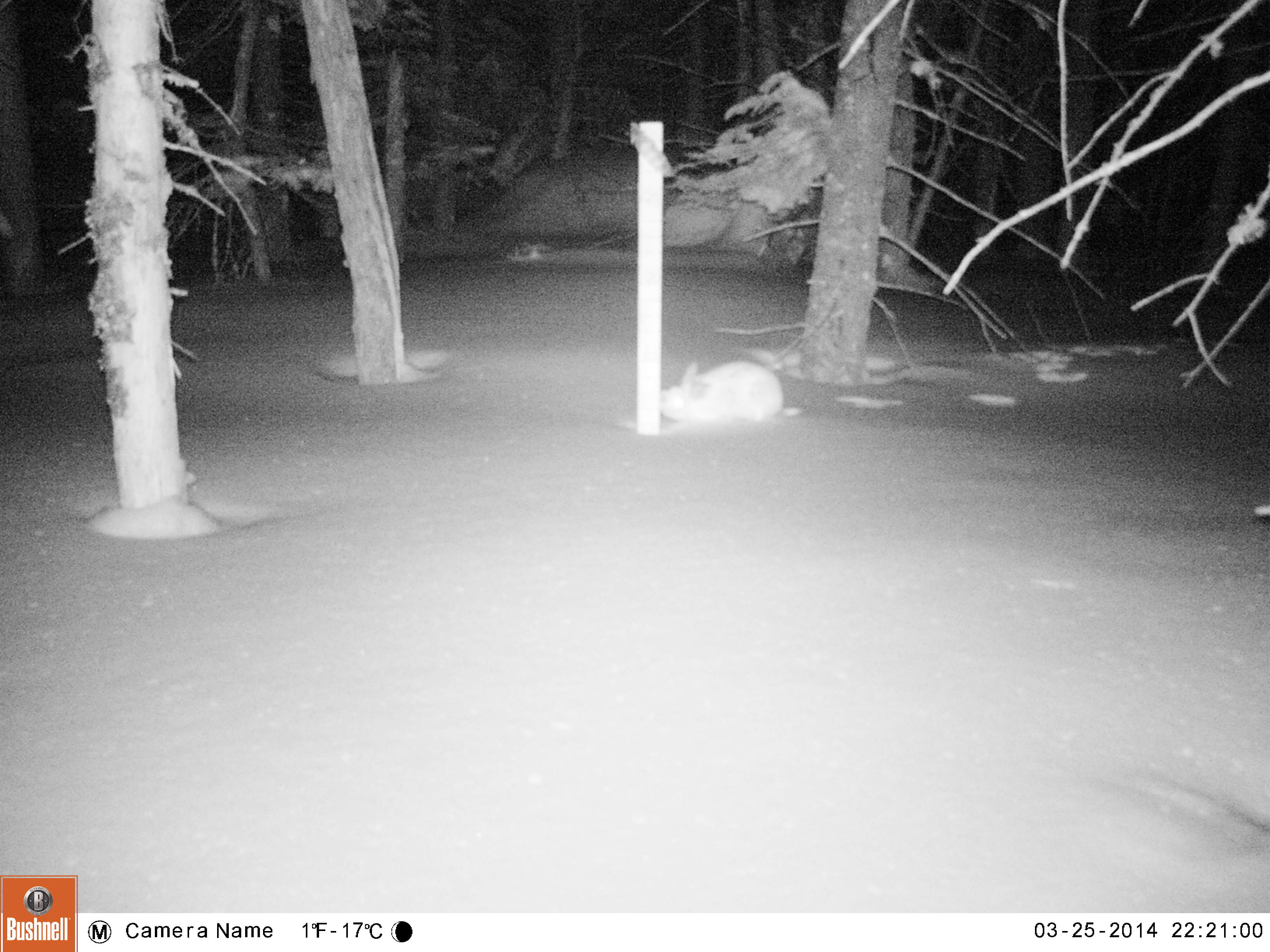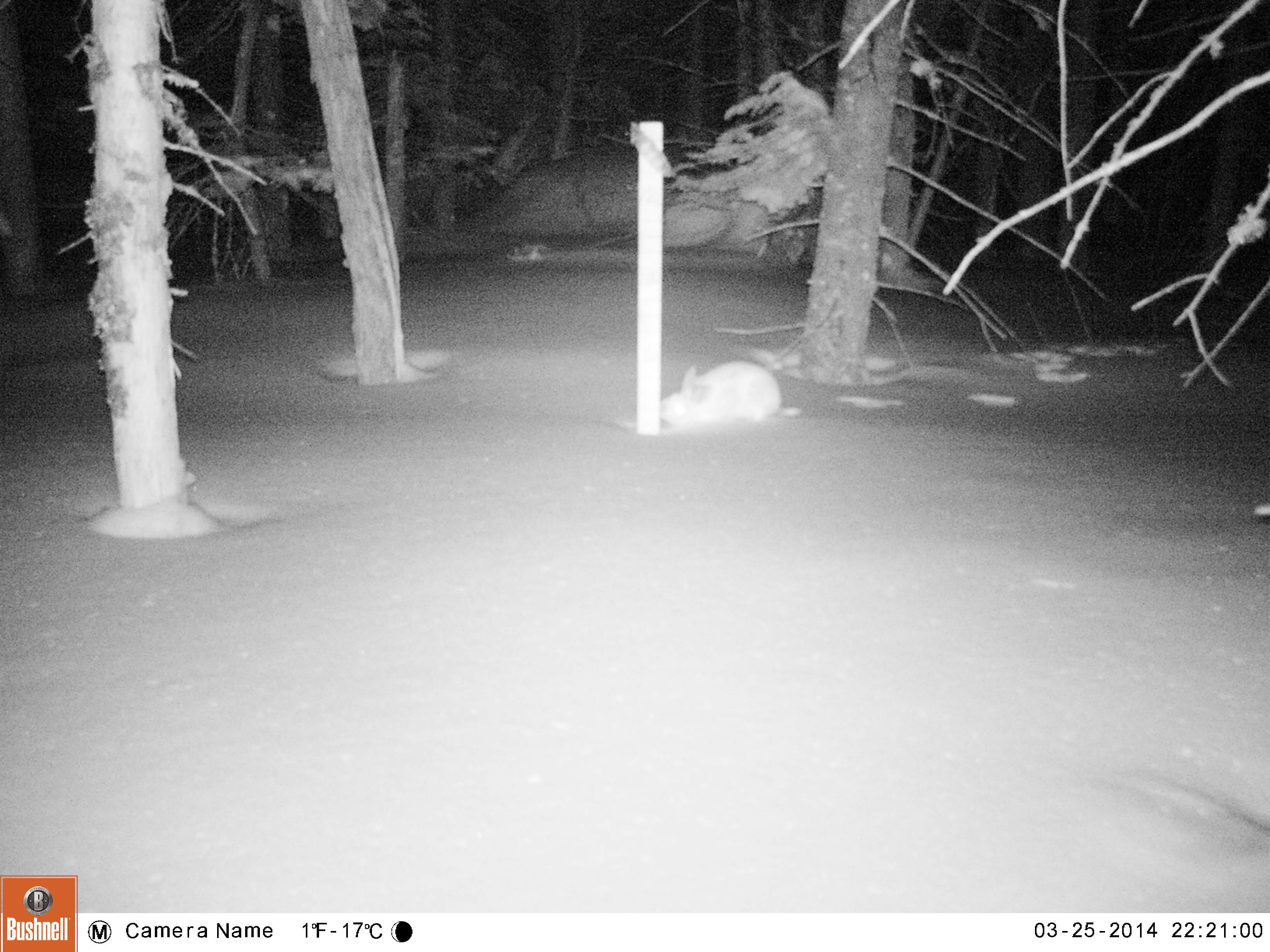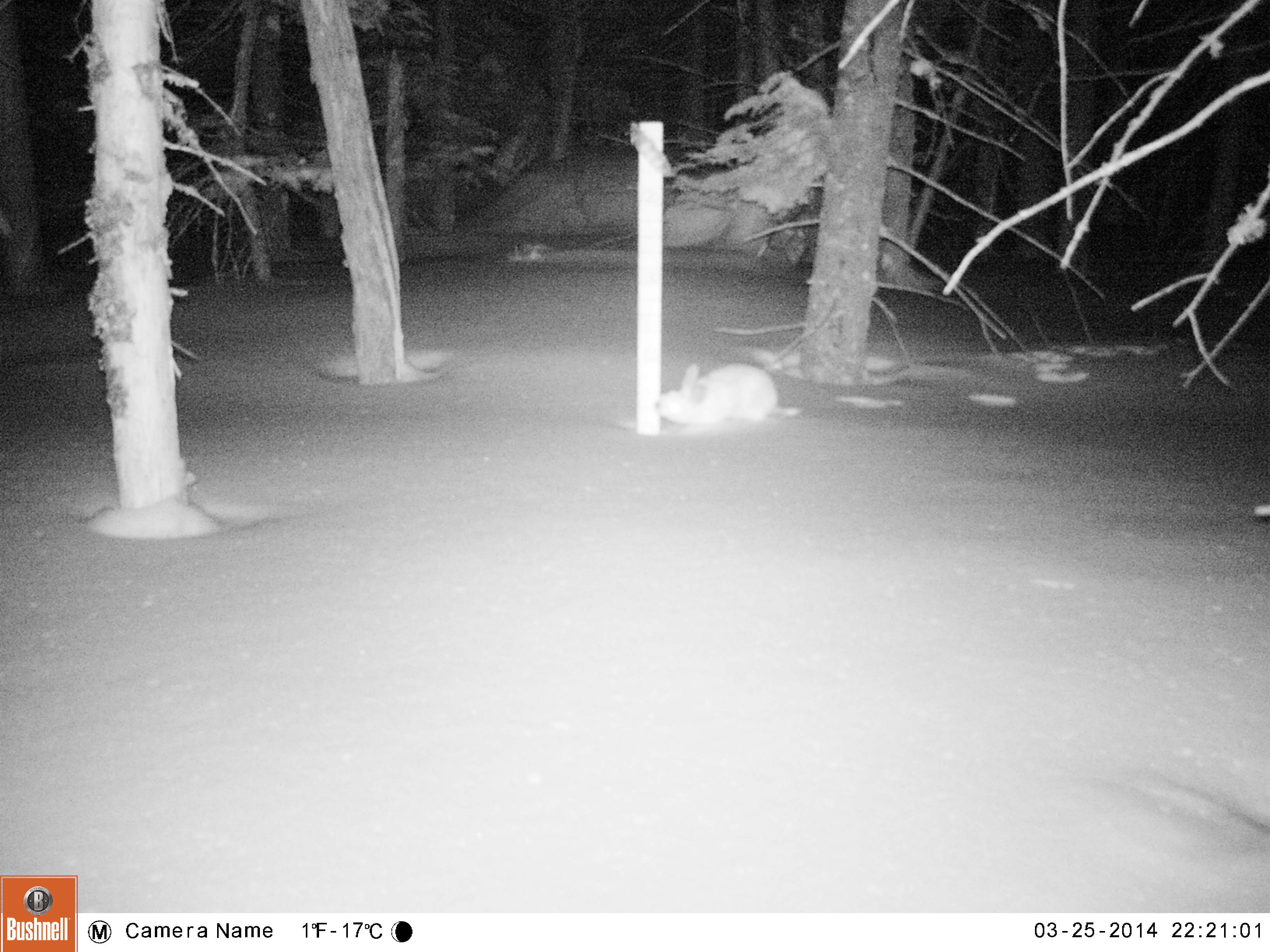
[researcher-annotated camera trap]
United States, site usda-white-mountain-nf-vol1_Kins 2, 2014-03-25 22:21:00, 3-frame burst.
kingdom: Animalia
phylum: Chordata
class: Mammalia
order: Lagomorpha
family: Leporidae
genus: Lepus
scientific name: Lepus americanus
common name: snowshoe hare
Snowshoe hare (Lepus americanus).